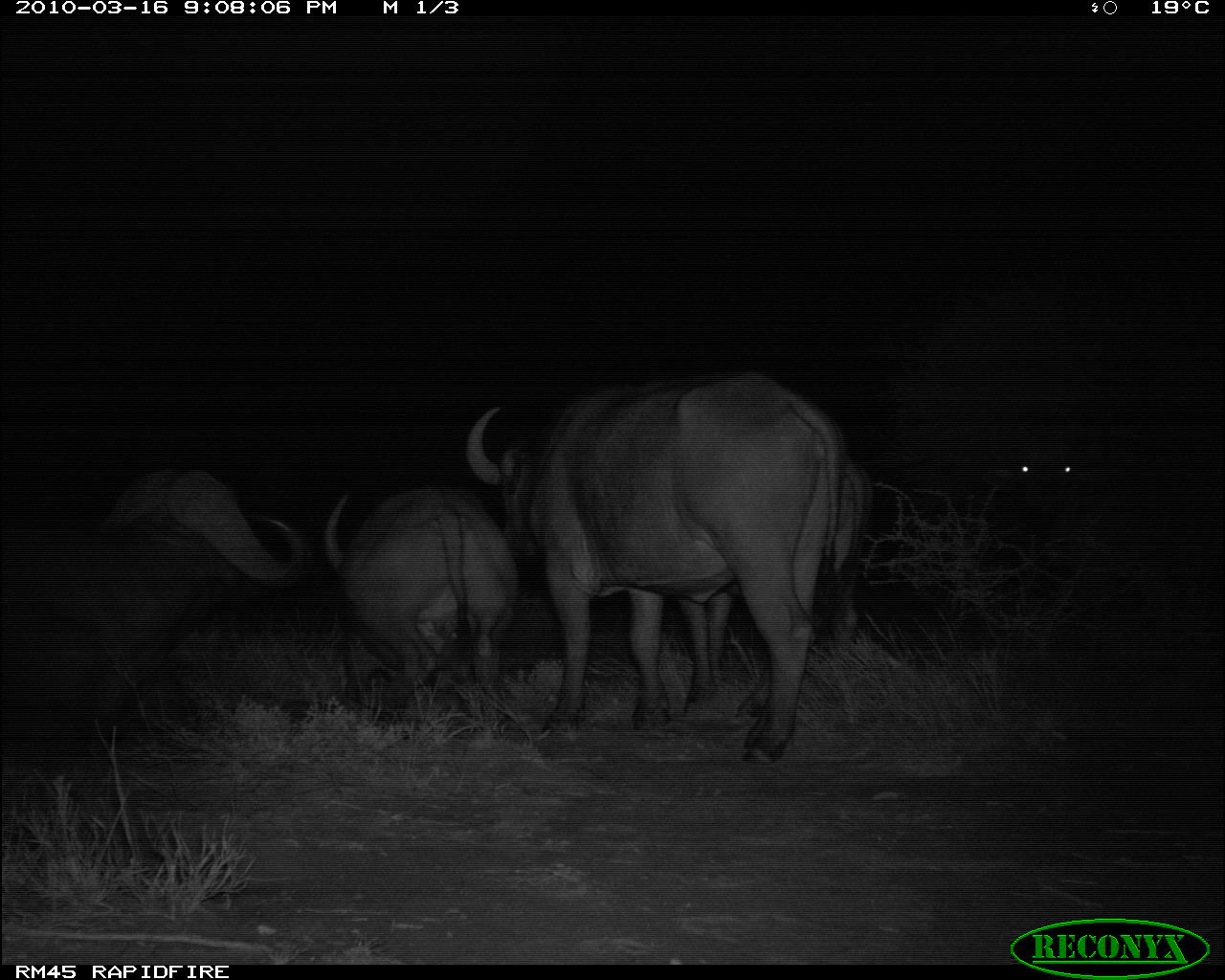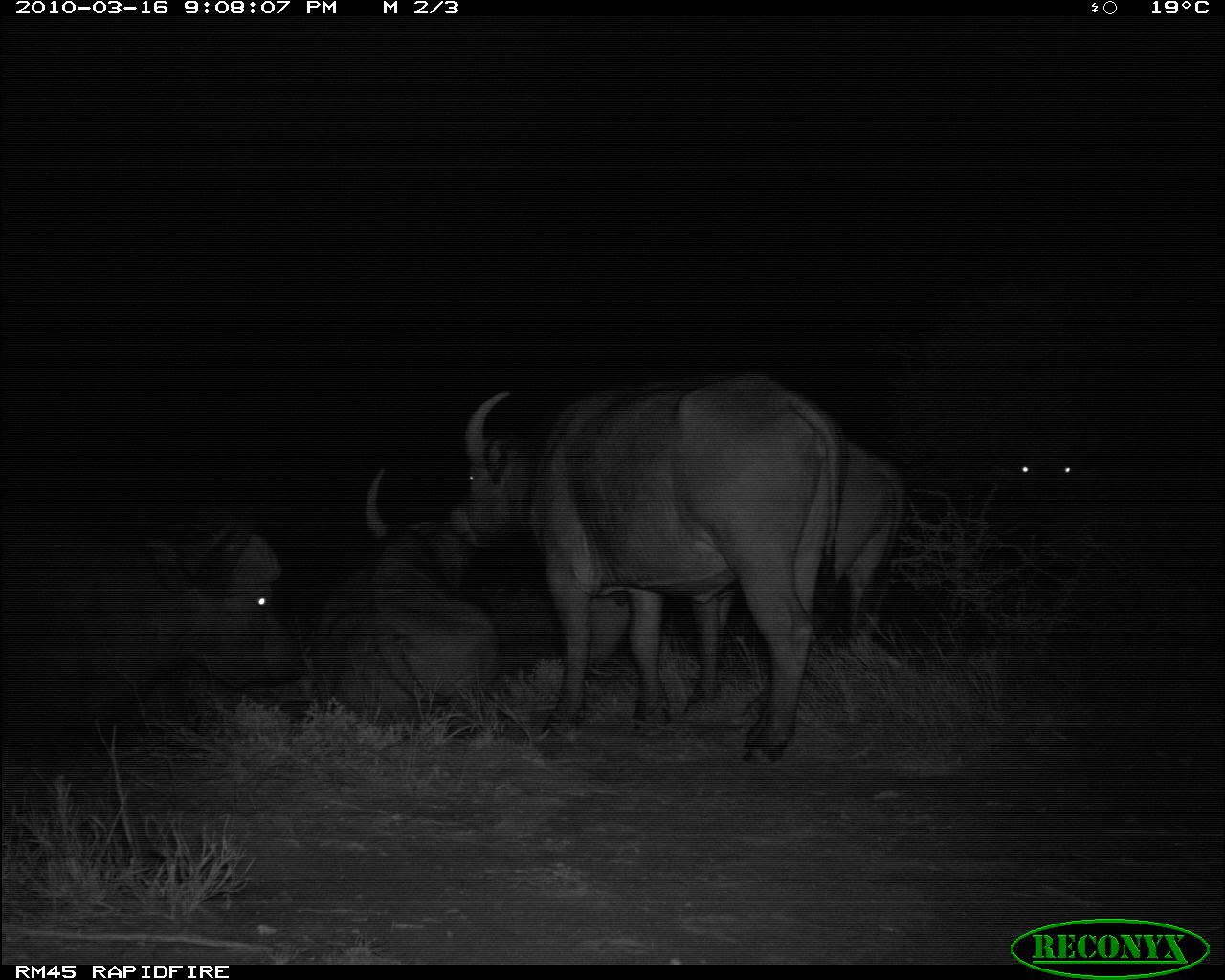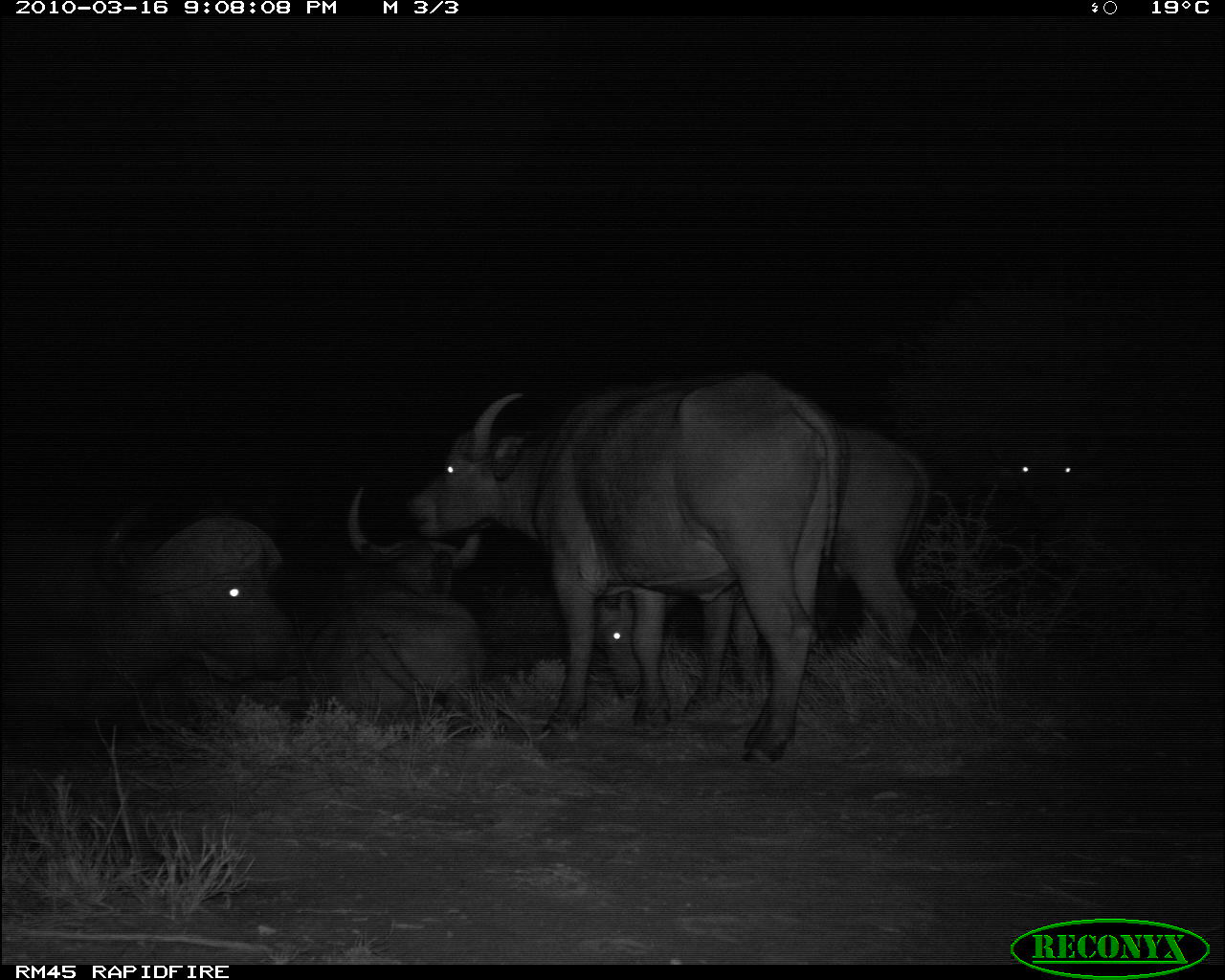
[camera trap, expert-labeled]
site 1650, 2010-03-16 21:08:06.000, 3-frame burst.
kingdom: Animalia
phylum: Chordata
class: Mammalia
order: Artiodactyla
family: Bovidae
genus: Syncerus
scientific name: Syncerus caffer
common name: african buffalo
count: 4